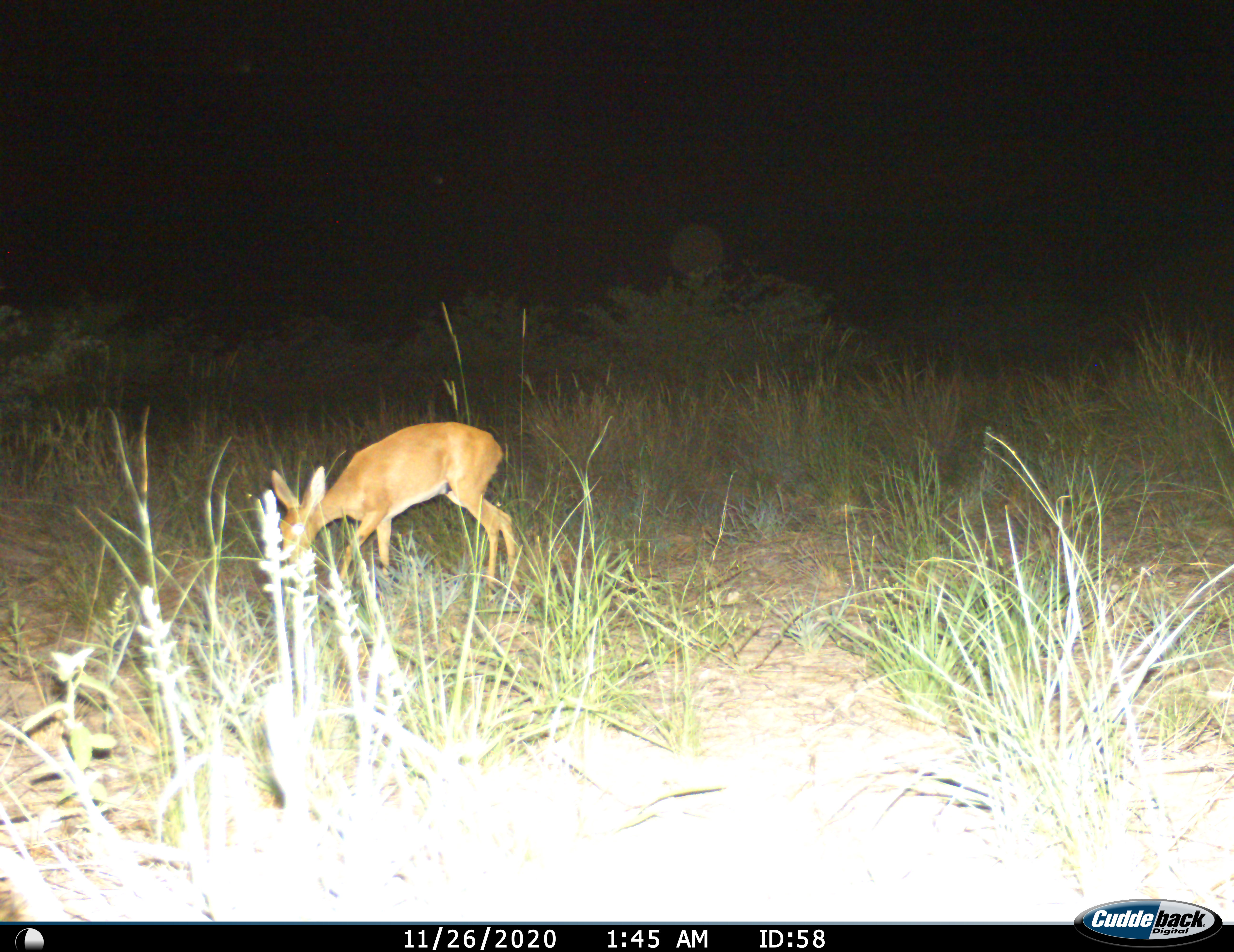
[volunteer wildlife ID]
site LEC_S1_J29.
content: unidentified animal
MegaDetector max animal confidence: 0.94